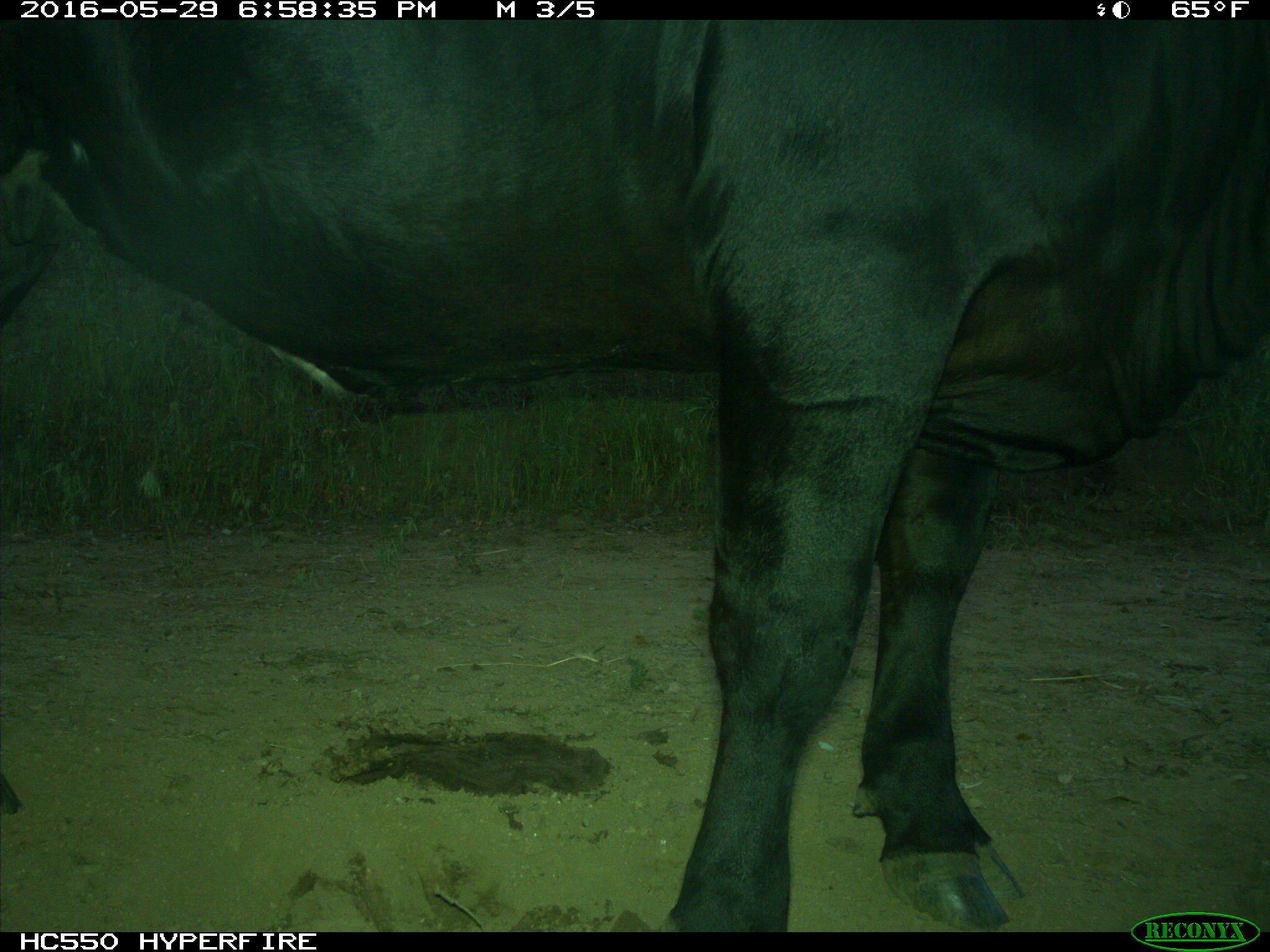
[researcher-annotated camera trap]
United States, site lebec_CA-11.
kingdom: Animalia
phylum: Chordata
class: Mammalia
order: Artiodactyla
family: Bovidae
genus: Bos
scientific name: Bos taurus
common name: domestic cow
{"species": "Bos taurus (domestic cow)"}